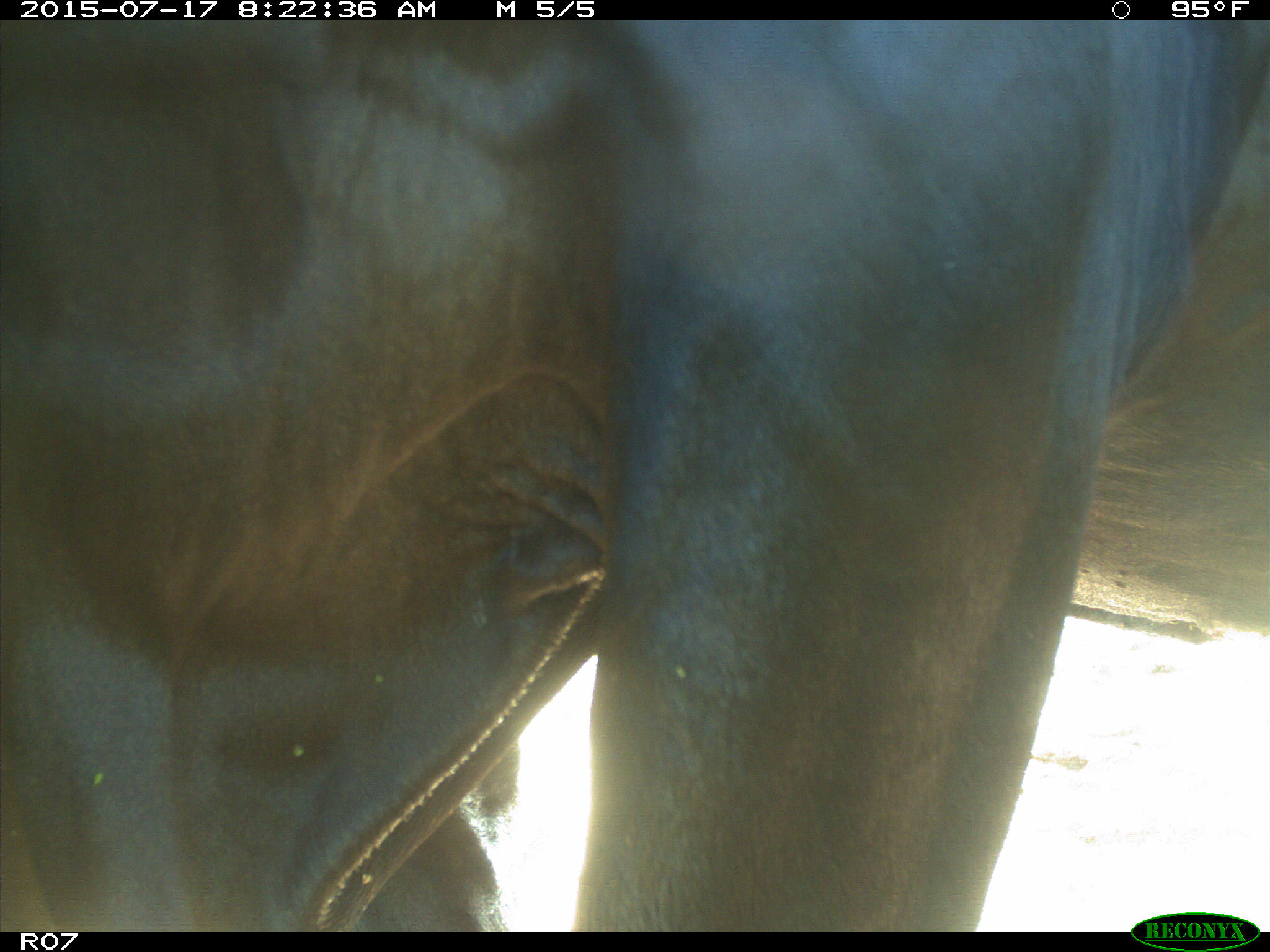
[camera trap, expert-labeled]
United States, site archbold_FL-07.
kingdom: Animalia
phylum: Chordata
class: Mammalia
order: Artiodactyla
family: Bovidae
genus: Bos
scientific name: Bos taurus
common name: domestic cow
Bos taurus (domestic cow).